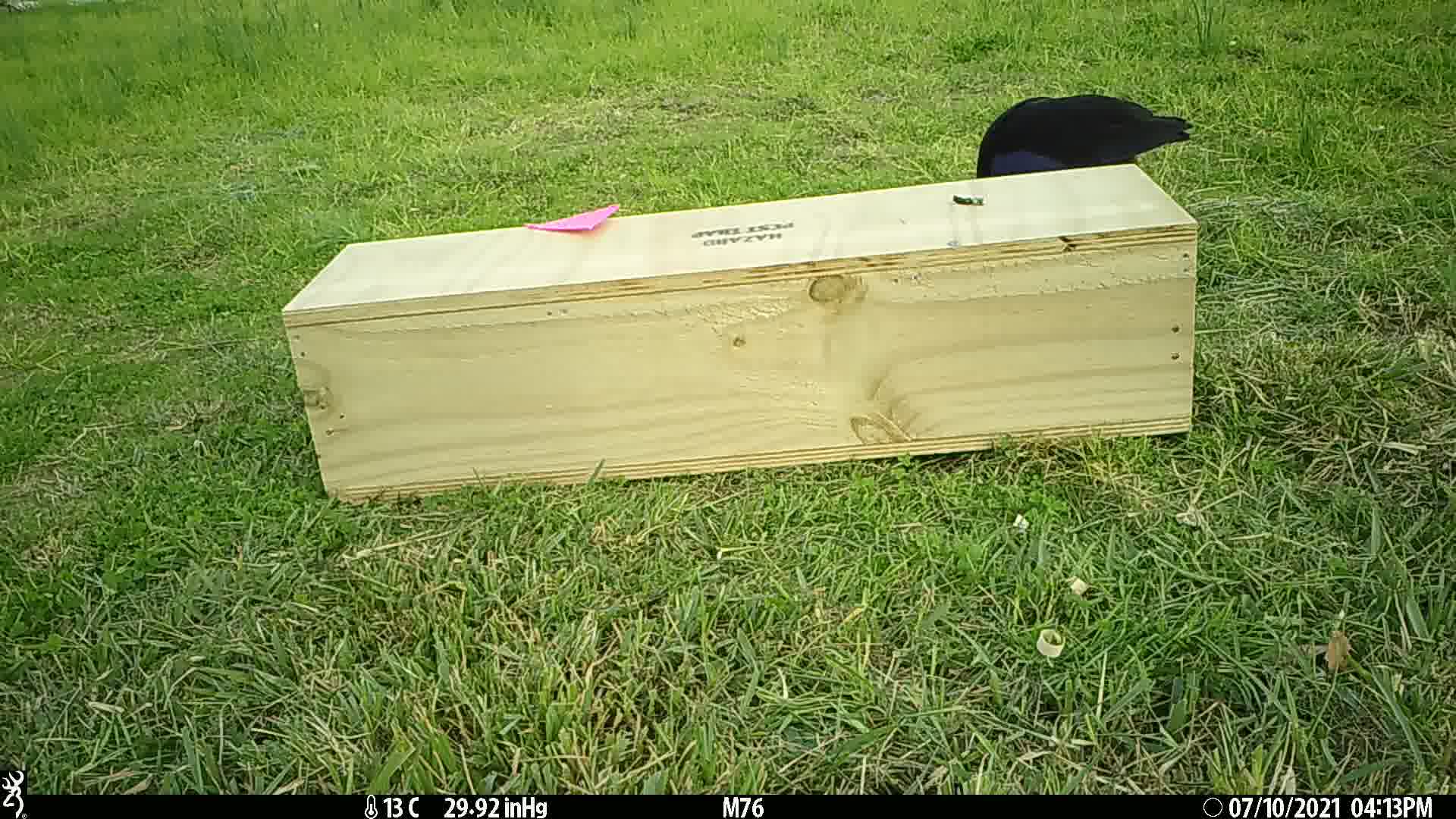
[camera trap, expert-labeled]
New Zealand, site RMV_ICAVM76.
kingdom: Animalia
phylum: Chordata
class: Aves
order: Gruiformes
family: Rallidae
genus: Porphyrio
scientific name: Porphyrio melanotus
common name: australasian swamphen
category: pukeko